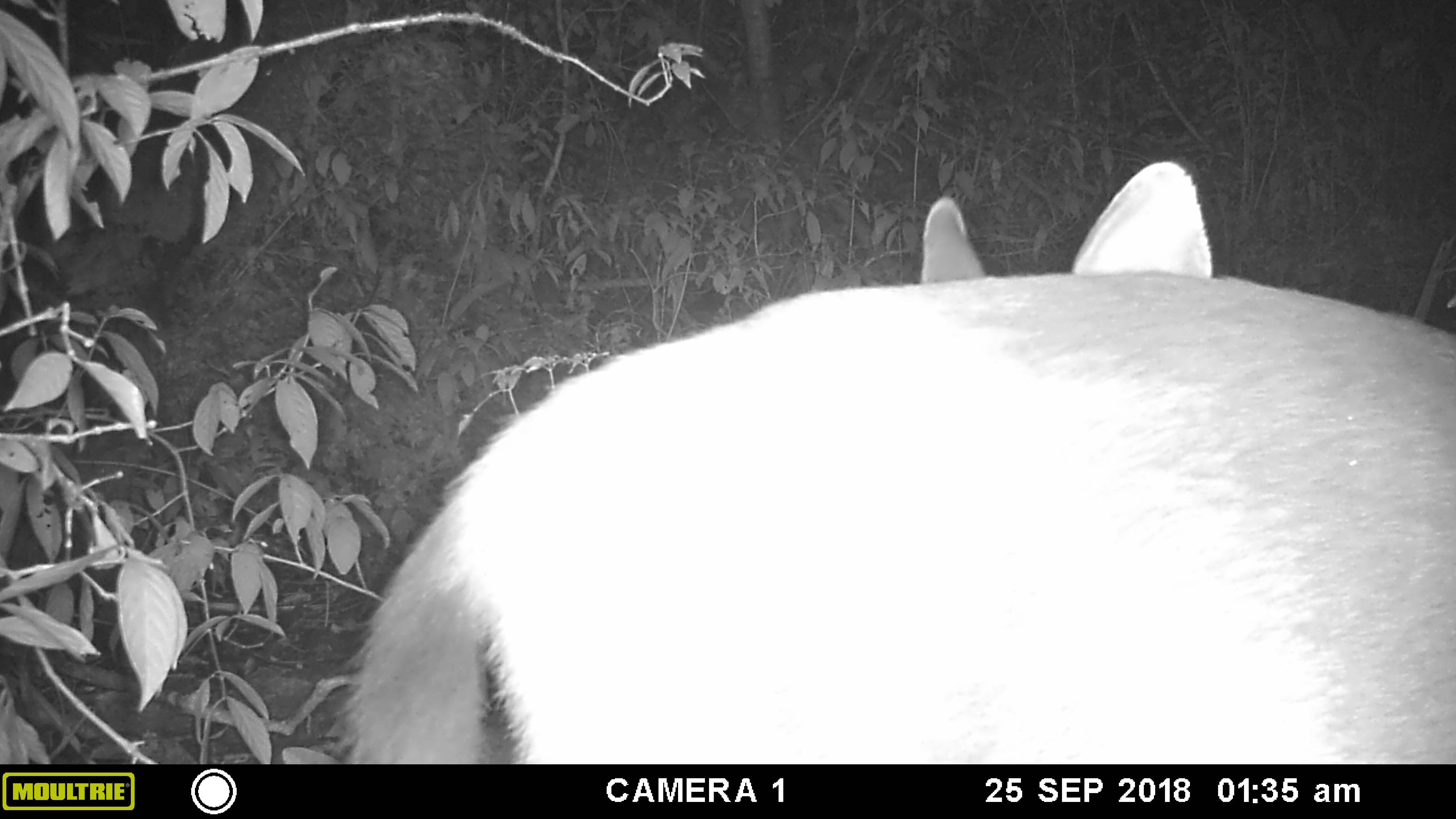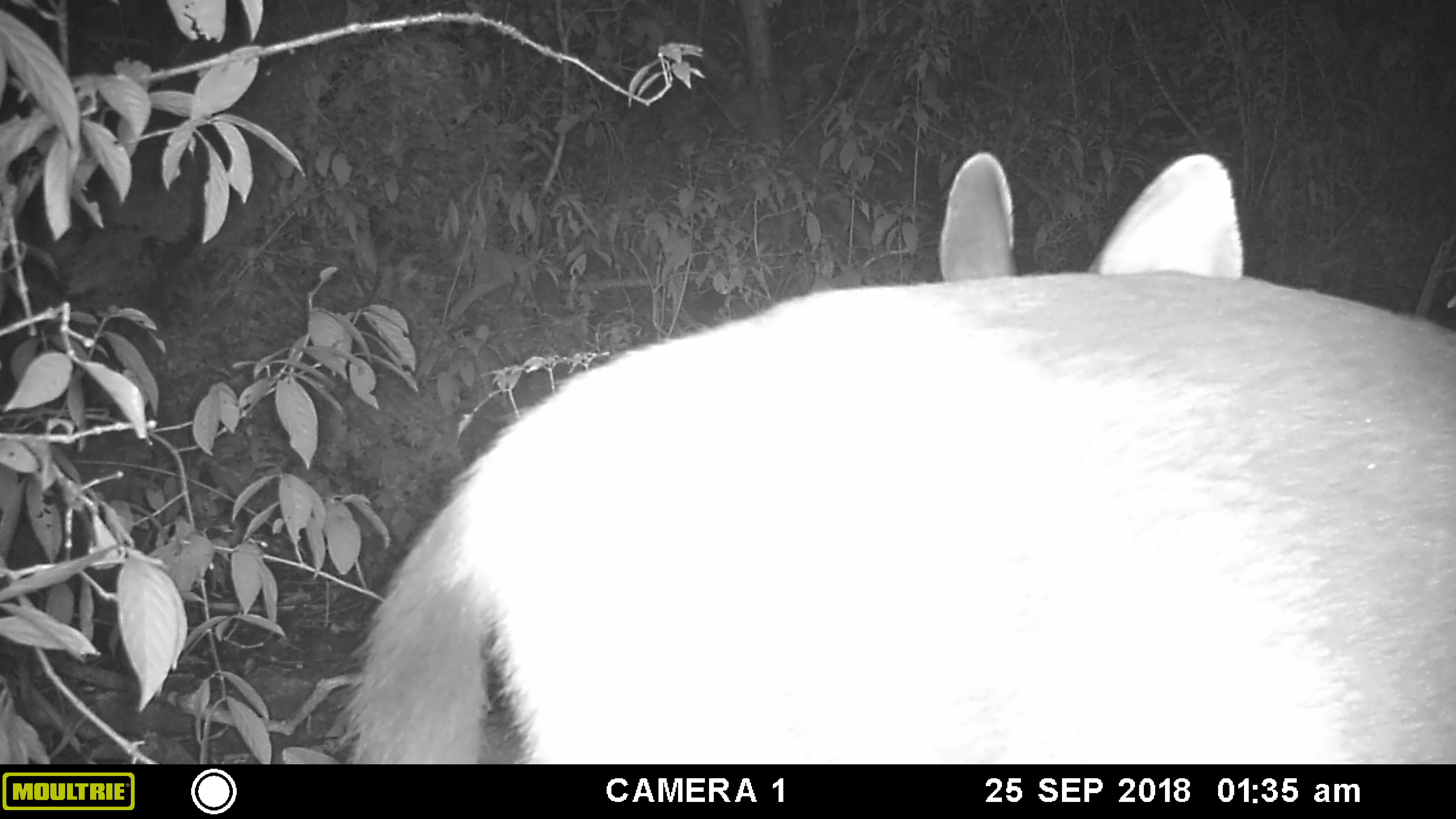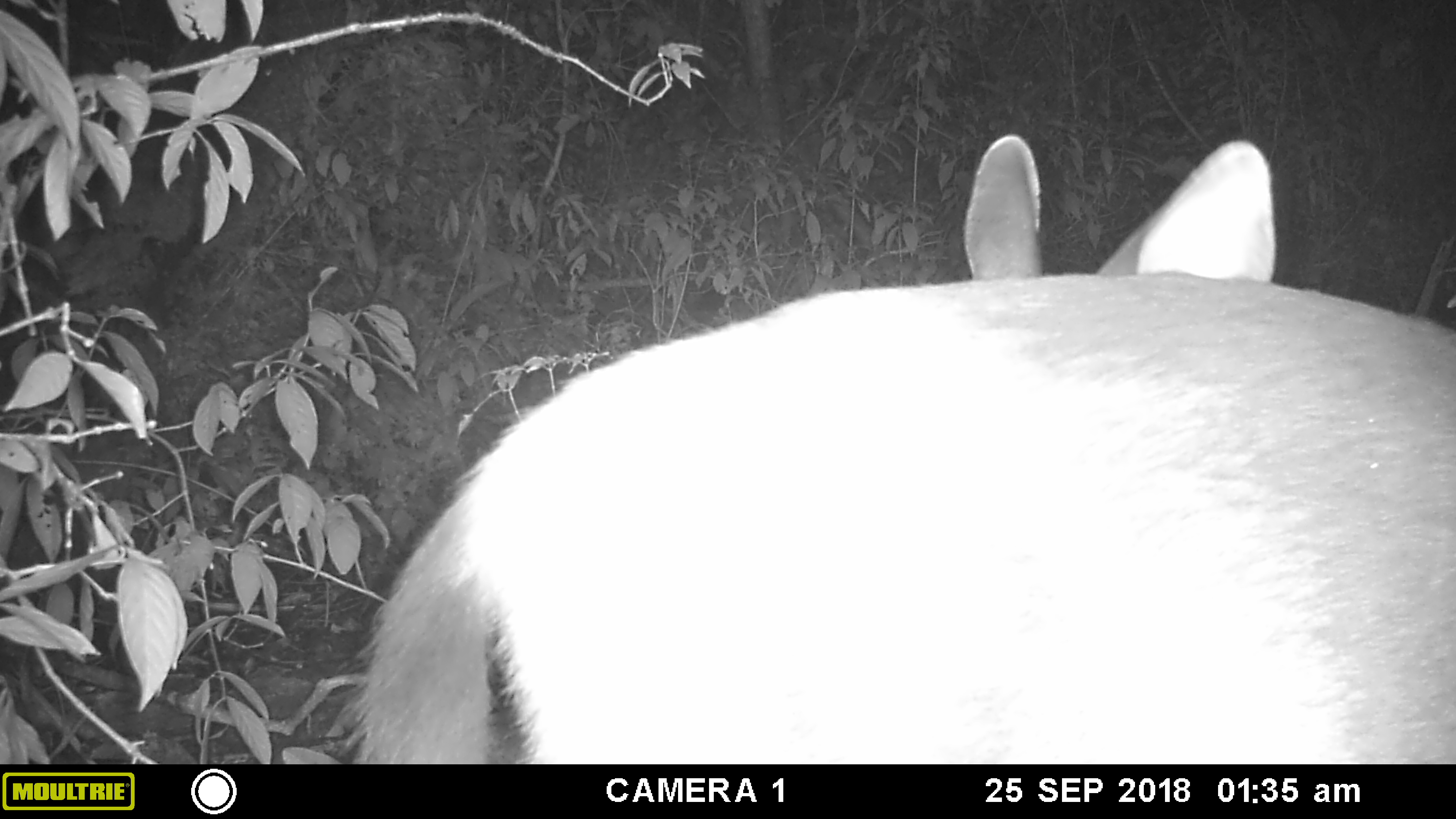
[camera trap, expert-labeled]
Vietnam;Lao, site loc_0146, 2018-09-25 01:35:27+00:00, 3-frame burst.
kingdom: Animalia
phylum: Chordata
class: Mammalia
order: Artiodactyla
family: Cervidae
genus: Rusa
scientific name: Rusa unicolor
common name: sambar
Sambar (Rusa unicolor). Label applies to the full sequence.